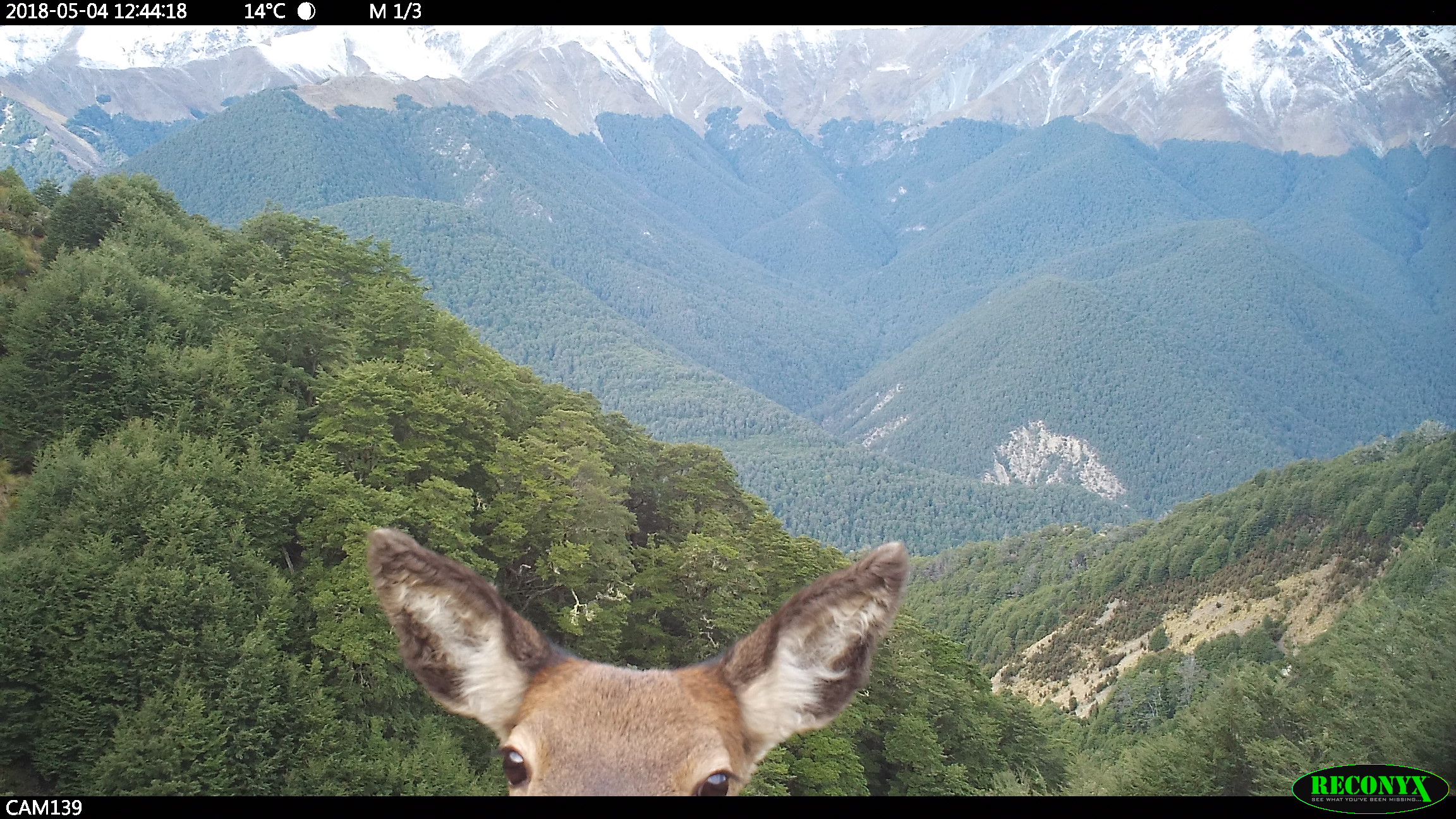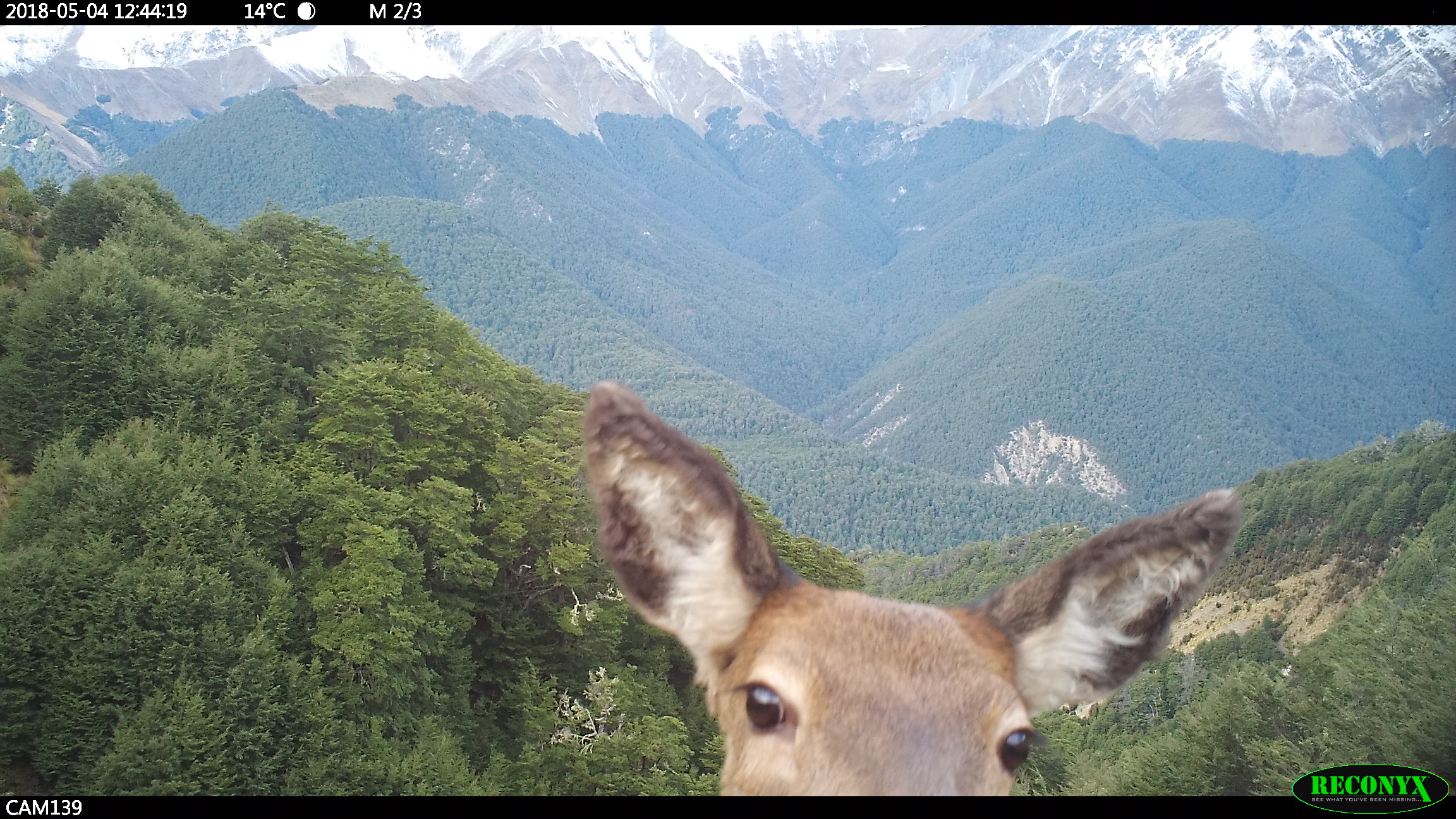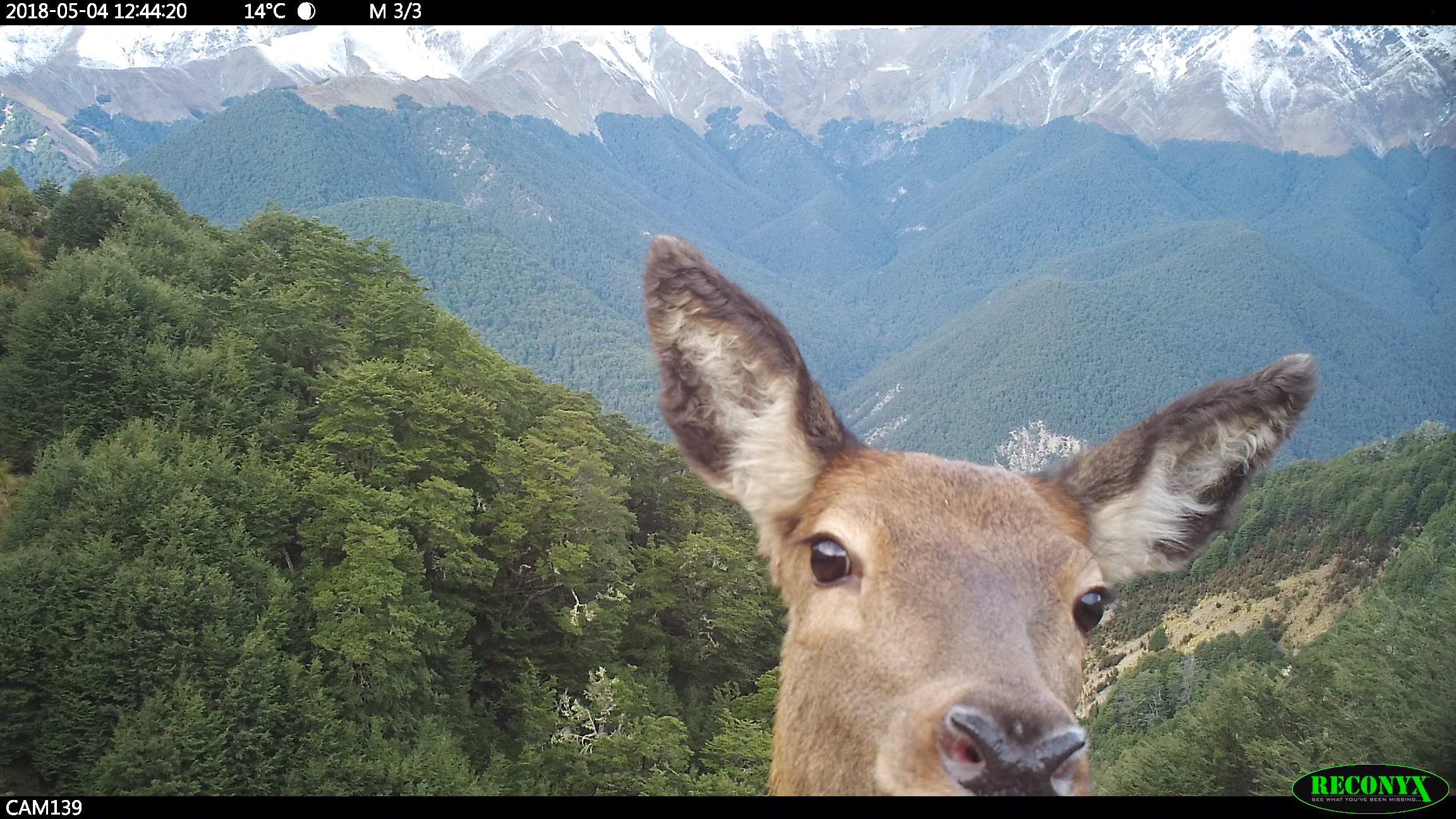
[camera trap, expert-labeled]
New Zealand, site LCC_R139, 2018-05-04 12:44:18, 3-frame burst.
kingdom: Animalia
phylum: Chordata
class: Mammalia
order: Artiodactyla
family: Cervidae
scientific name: Cervidae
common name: deer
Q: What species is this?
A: Deer (Cervidae).